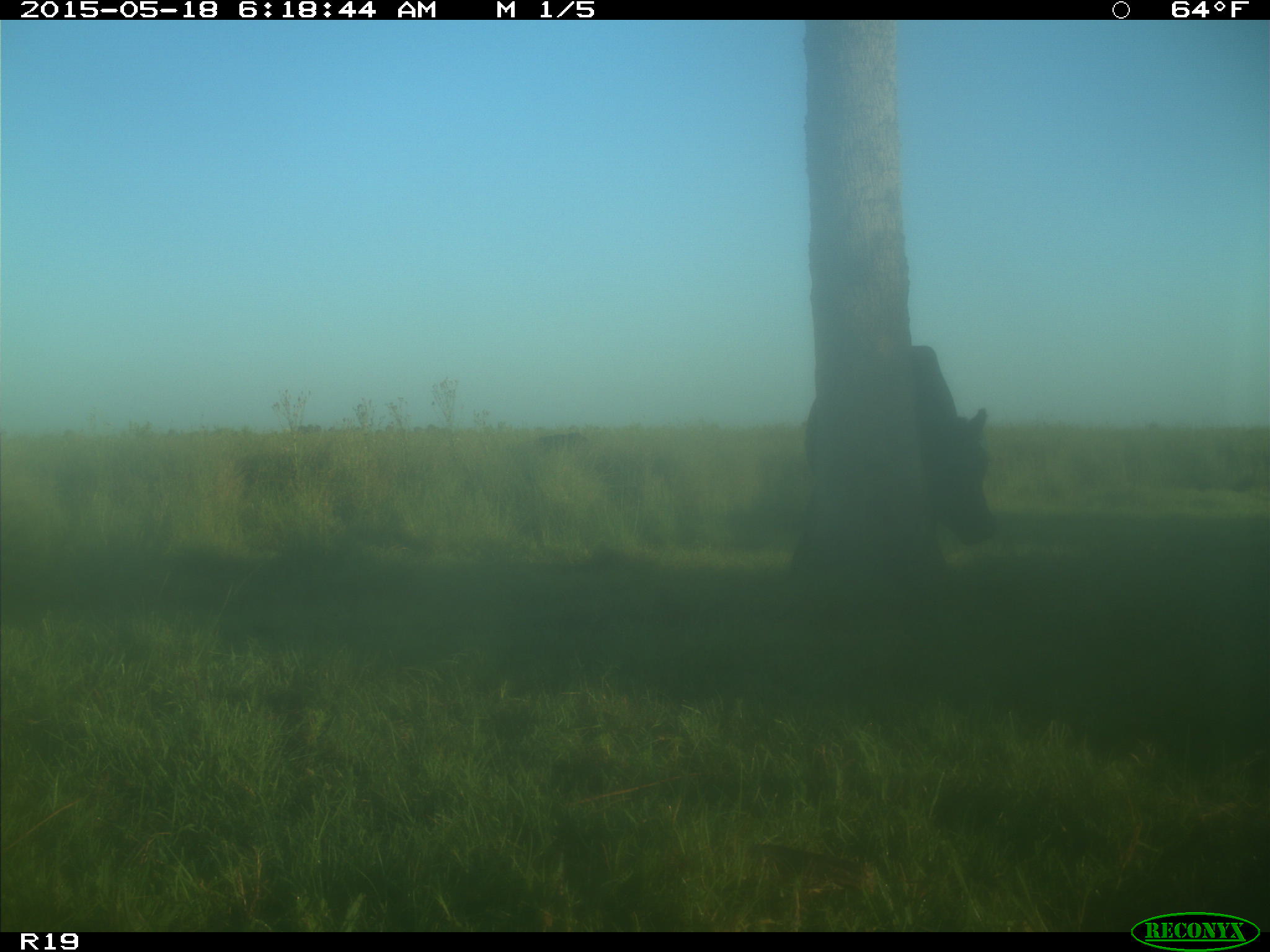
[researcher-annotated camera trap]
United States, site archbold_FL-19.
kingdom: Animalia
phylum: Chordata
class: Mammalia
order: Artiodactyla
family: Bovidae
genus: Bos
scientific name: Bos taurus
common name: domestic cow